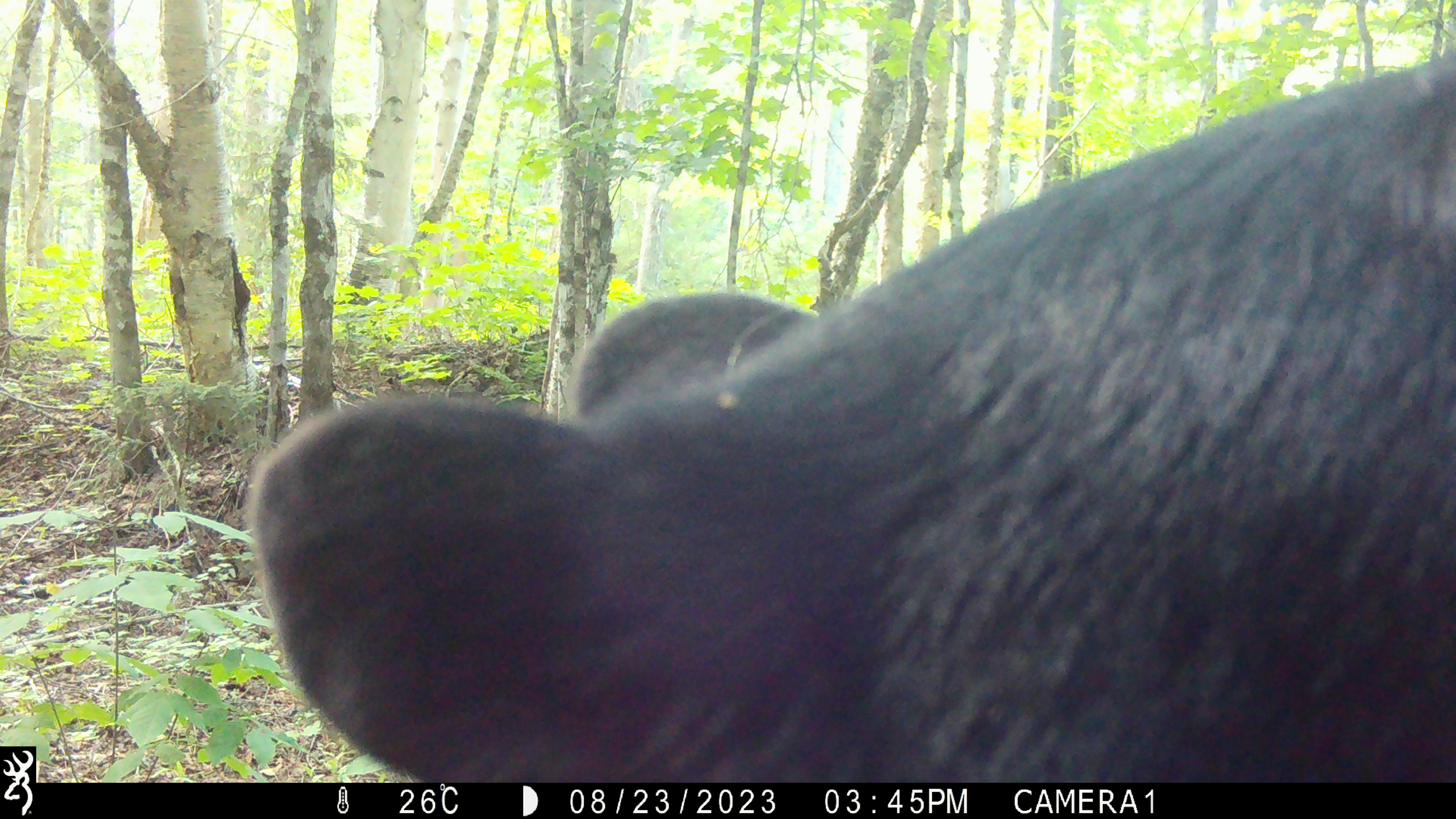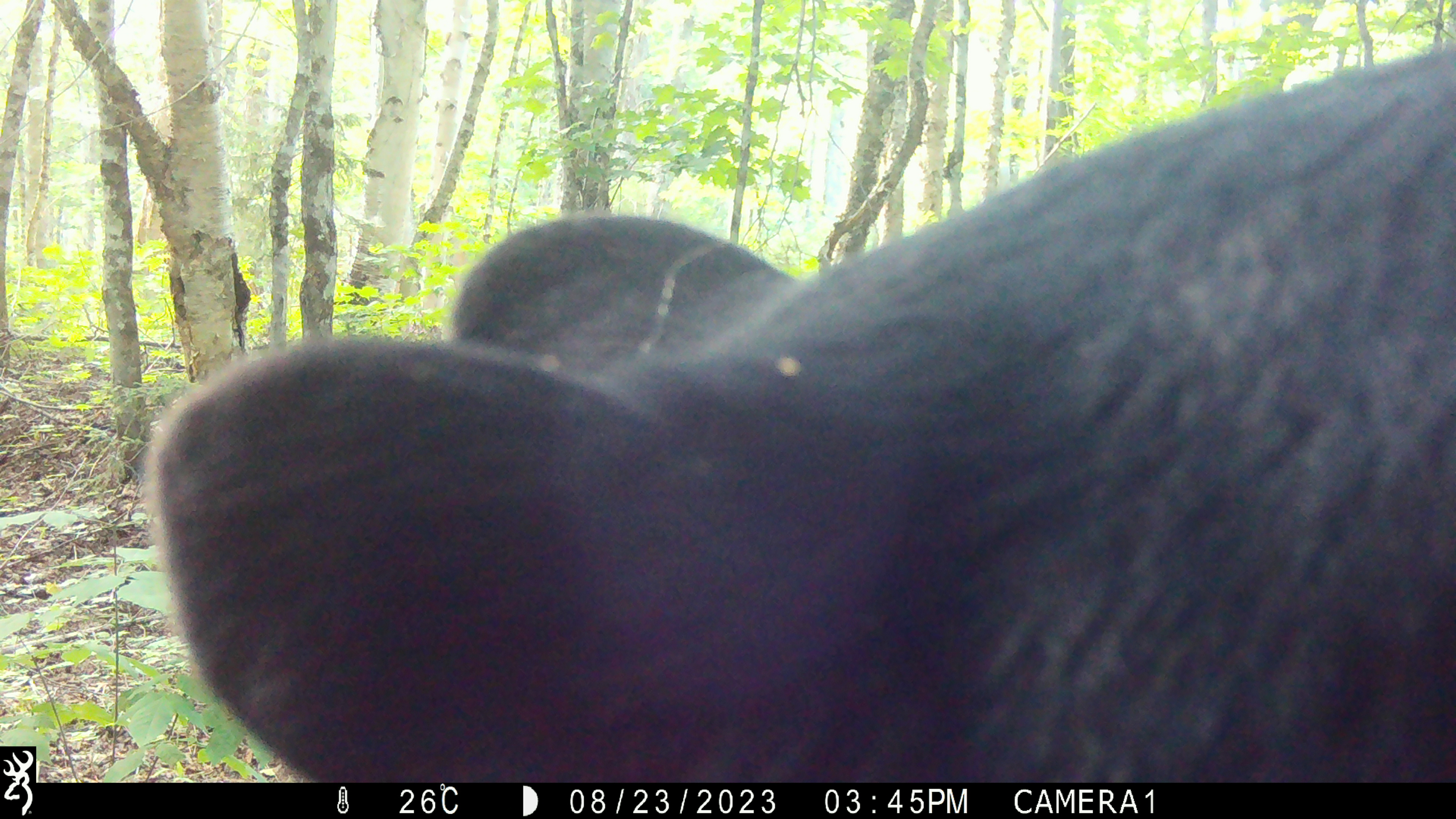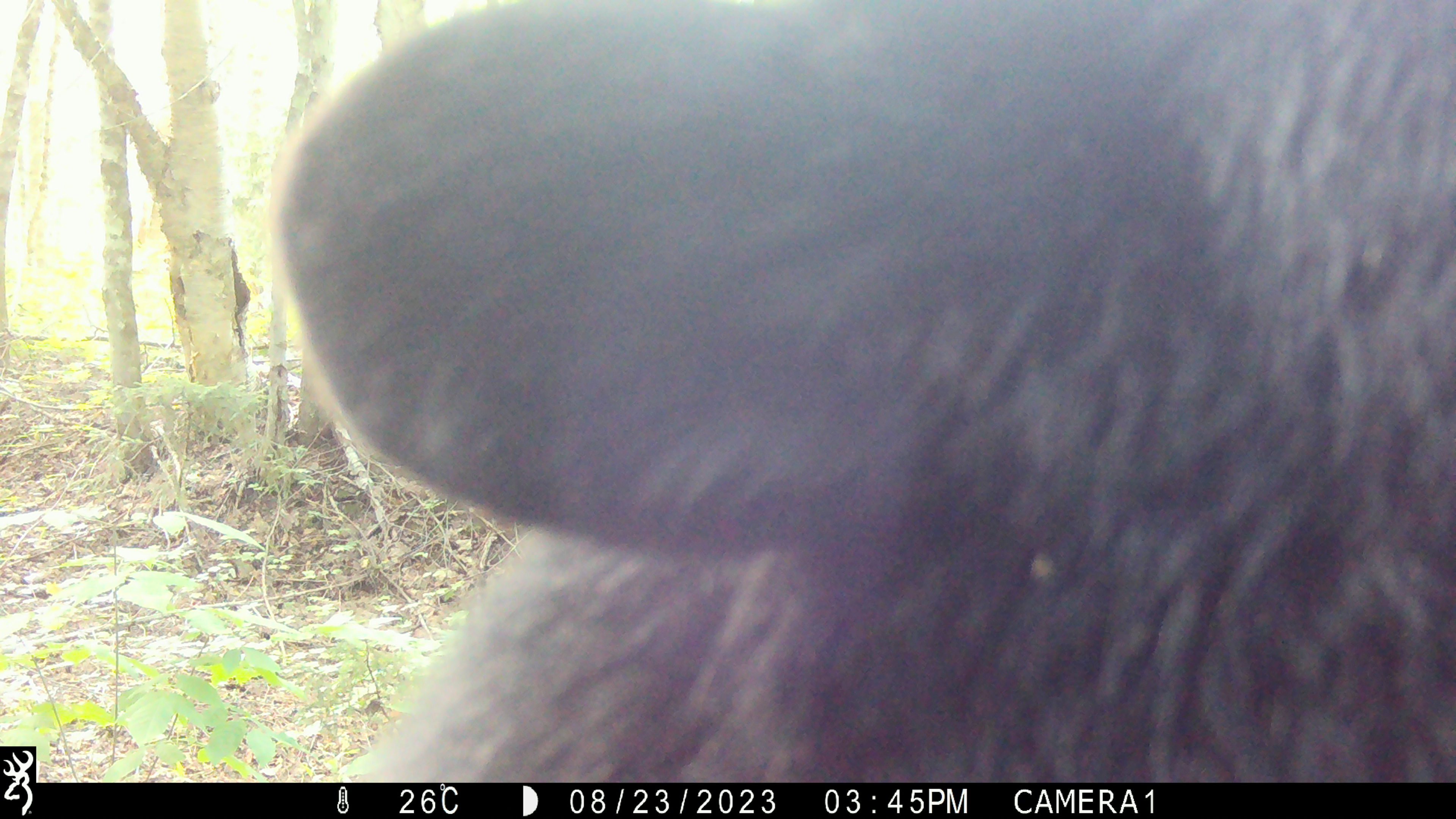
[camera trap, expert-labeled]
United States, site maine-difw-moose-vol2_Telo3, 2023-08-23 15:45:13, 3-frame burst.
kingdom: Animalia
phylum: Chordata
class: Mammalia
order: Carnivora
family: Ursidae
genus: Ursus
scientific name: Ursus americanus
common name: black bear